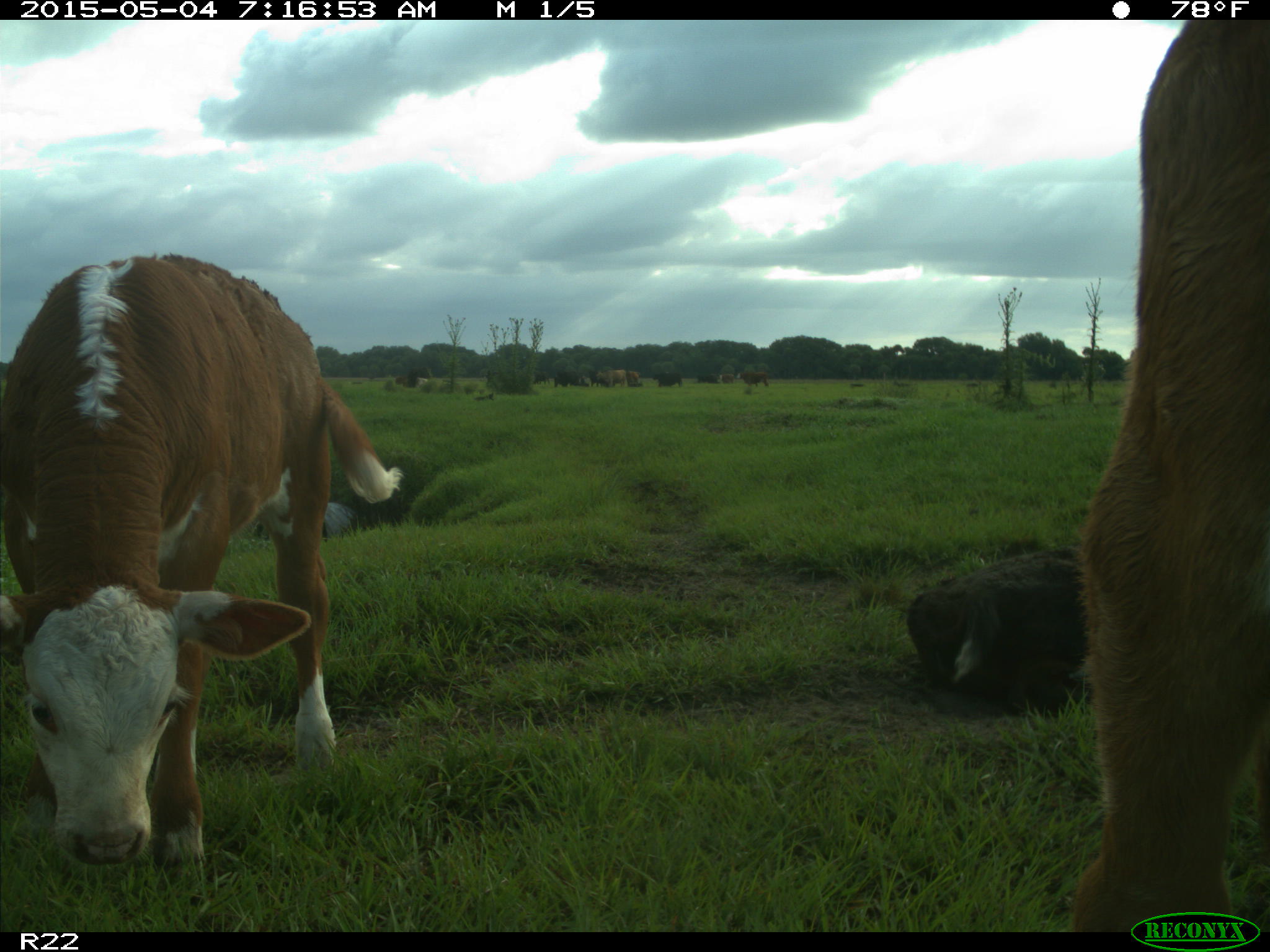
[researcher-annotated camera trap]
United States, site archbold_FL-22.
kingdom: Animalia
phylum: Chordata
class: Mammalia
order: Artiodactyla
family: Bovidae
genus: Bos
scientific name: Bos taurus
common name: domestic cow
Bos taurus (domestic cow).